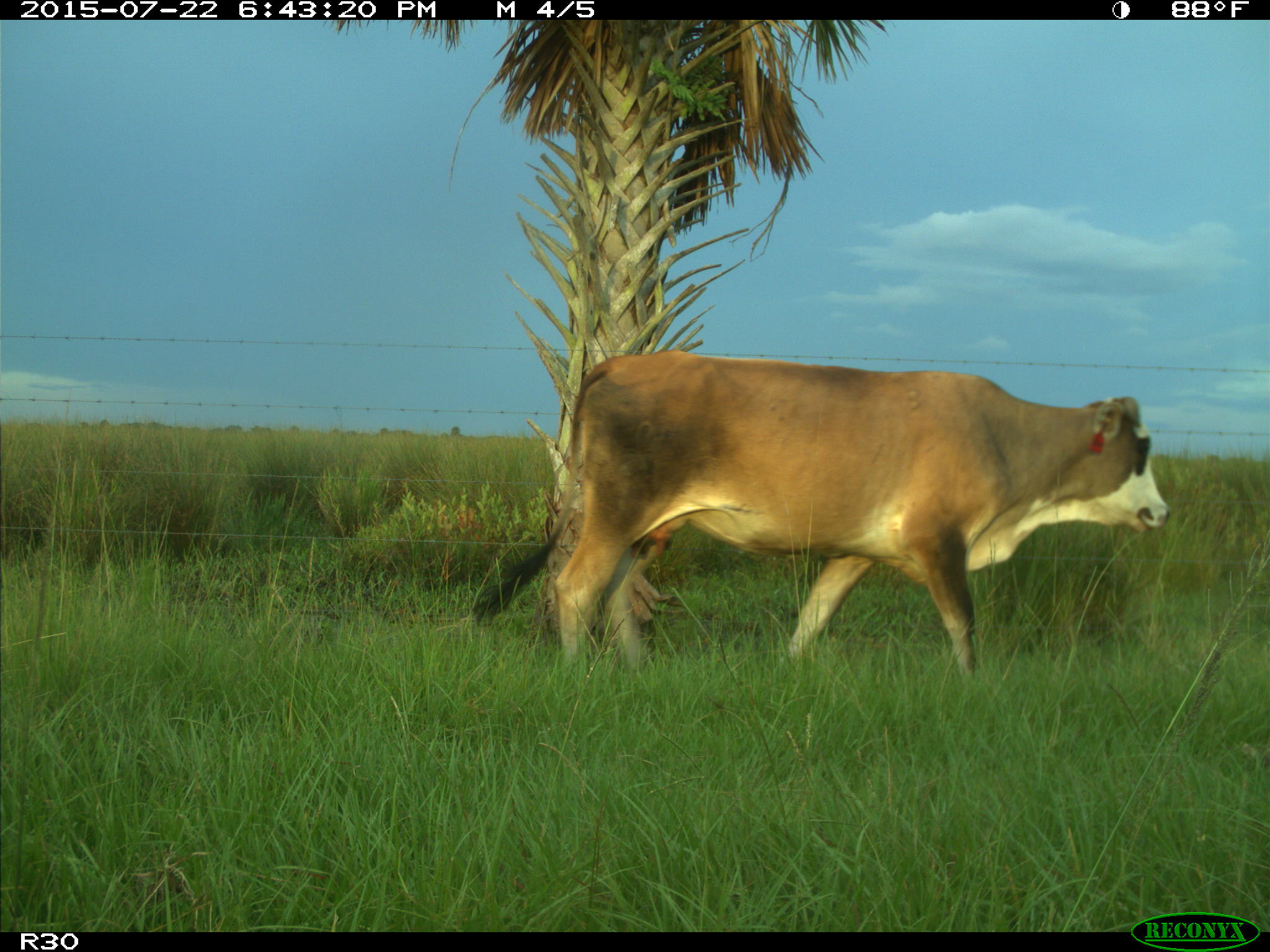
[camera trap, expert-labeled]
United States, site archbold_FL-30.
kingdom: Animalia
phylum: Chordata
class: Mammalia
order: Artiodactyla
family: Bovidae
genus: Bos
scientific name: Bos taurus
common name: domestic cow